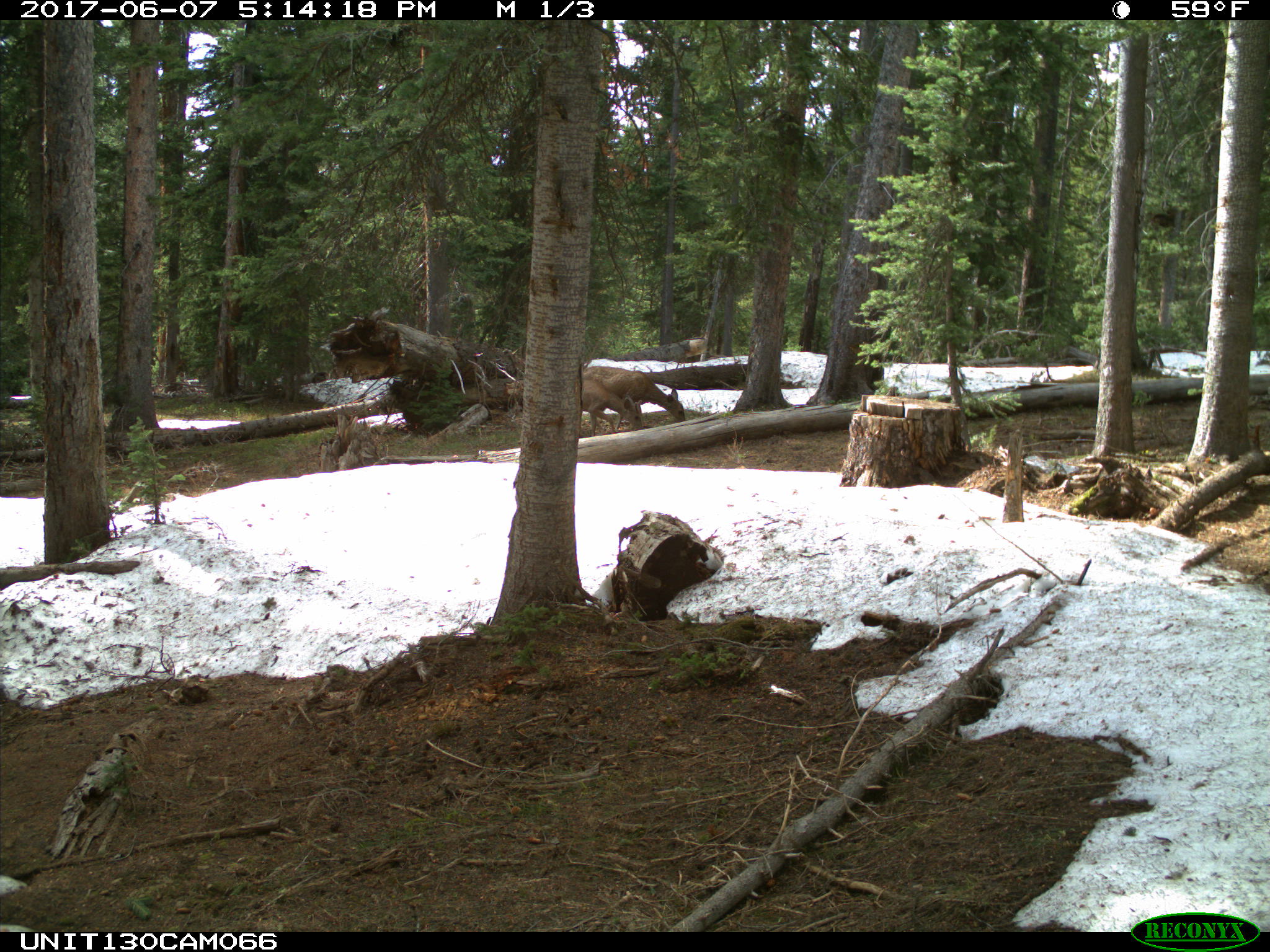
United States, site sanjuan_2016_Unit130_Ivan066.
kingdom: Animalia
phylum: Chordata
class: Mammalia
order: Artiodactyla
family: Cervidae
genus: Odocoileus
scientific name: Odocoileus hemionus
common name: mule deer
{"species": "Odocoileus hemionus (mule deer)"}